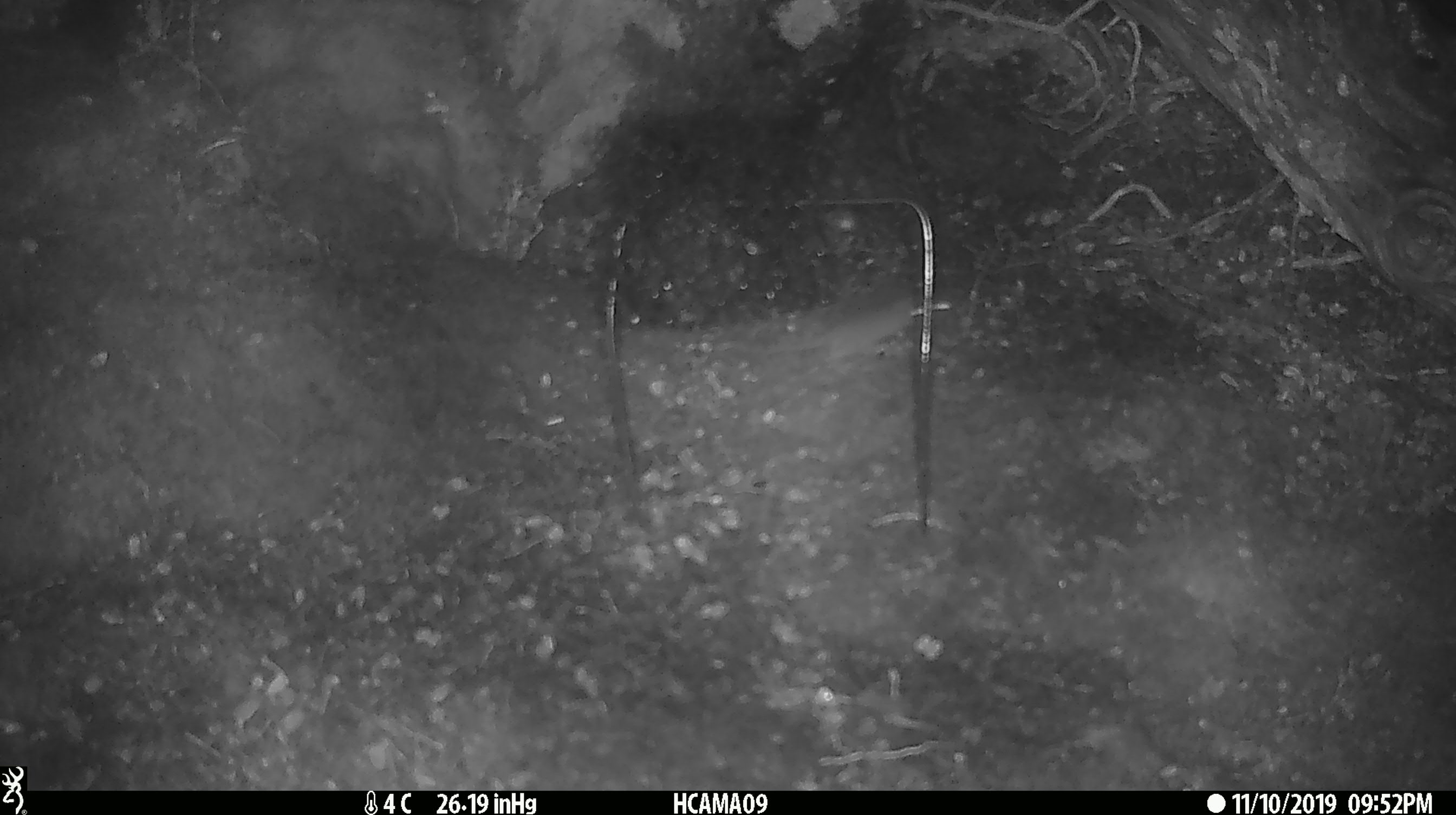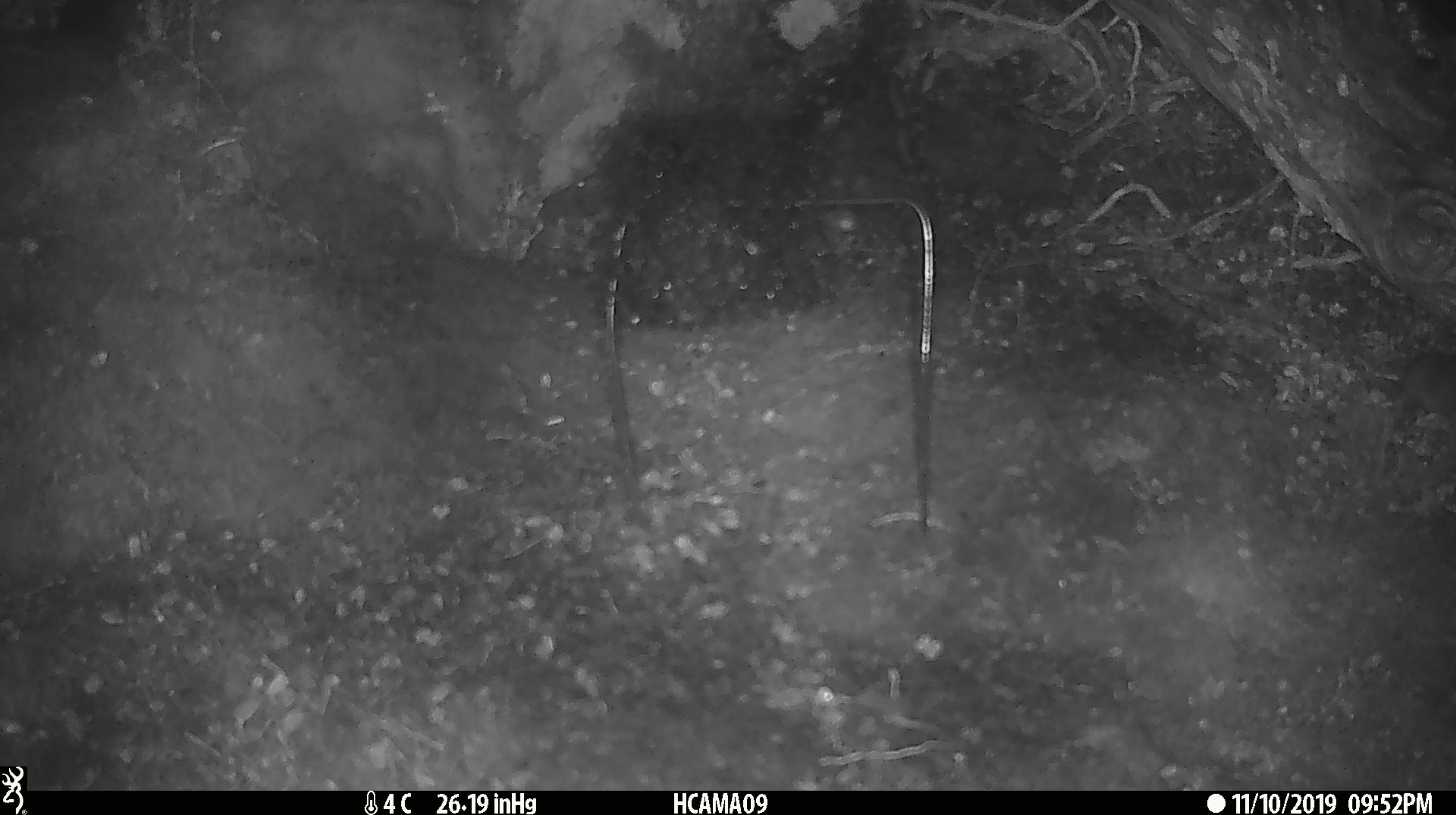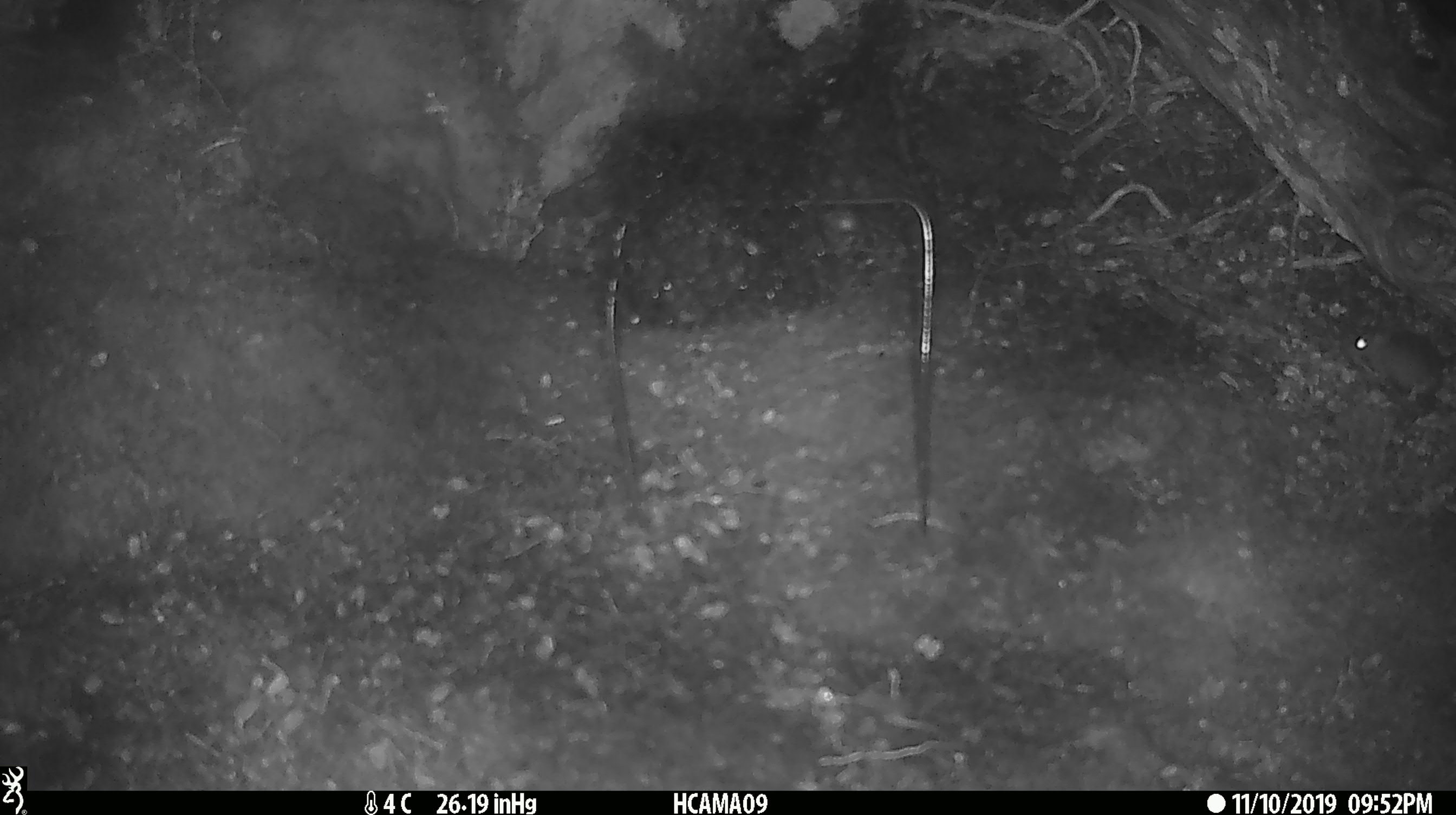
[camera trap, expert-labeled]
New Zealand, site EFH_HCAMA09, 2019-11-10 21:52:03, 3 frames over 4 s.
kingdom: Animalia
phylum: Chordata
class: Mammalia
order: Rodentia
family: Muridae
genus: Mus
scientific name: Mus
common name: mouse